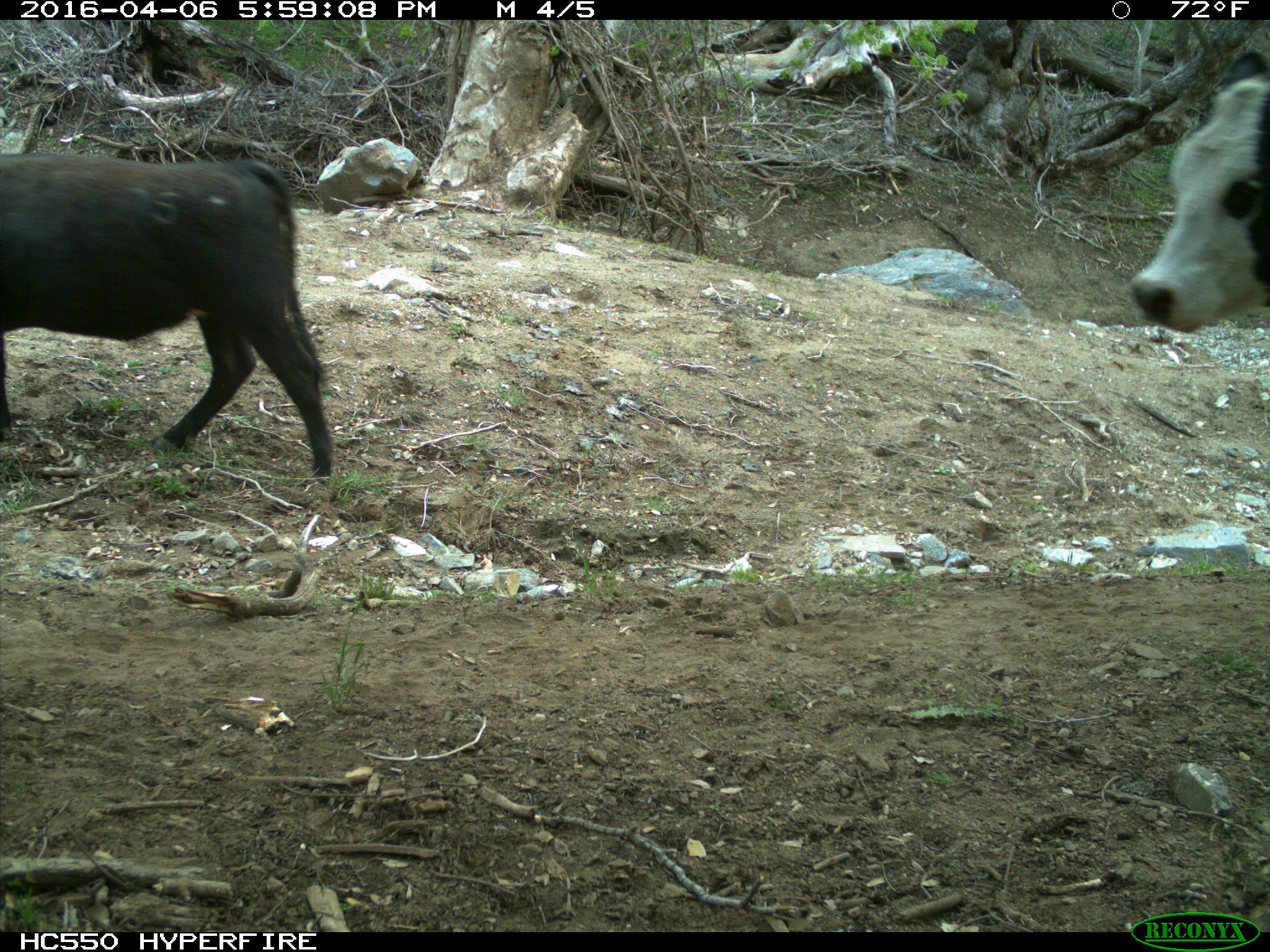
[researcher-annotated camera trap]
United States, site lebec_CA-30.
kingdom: Animalia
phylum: Chordata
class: Mammalia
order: Artiodactyla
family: Bovidae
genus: Bos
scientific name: Bos taurus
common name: domestic cow